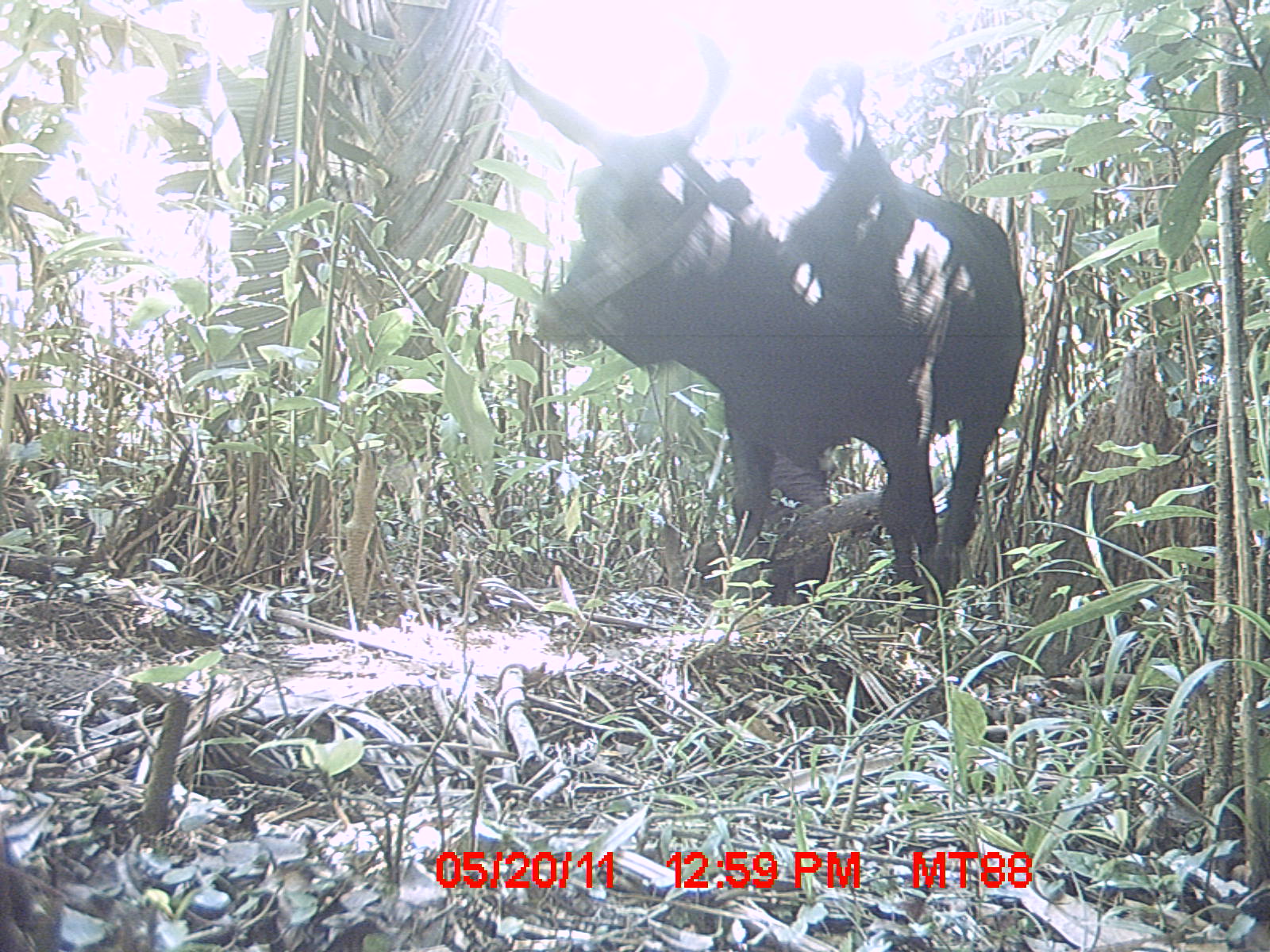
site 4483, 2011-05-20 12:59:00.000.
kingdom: Animalia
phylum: Chordata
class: Mammalia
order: Artiodactyla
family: Bovidae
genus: Bos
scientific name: Bos taurus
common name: domestic cattle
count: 1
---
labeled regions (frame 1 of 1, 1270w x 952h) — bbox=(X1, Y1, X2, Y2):
bos taurus: bbox=(504, 56, 1024, 606)